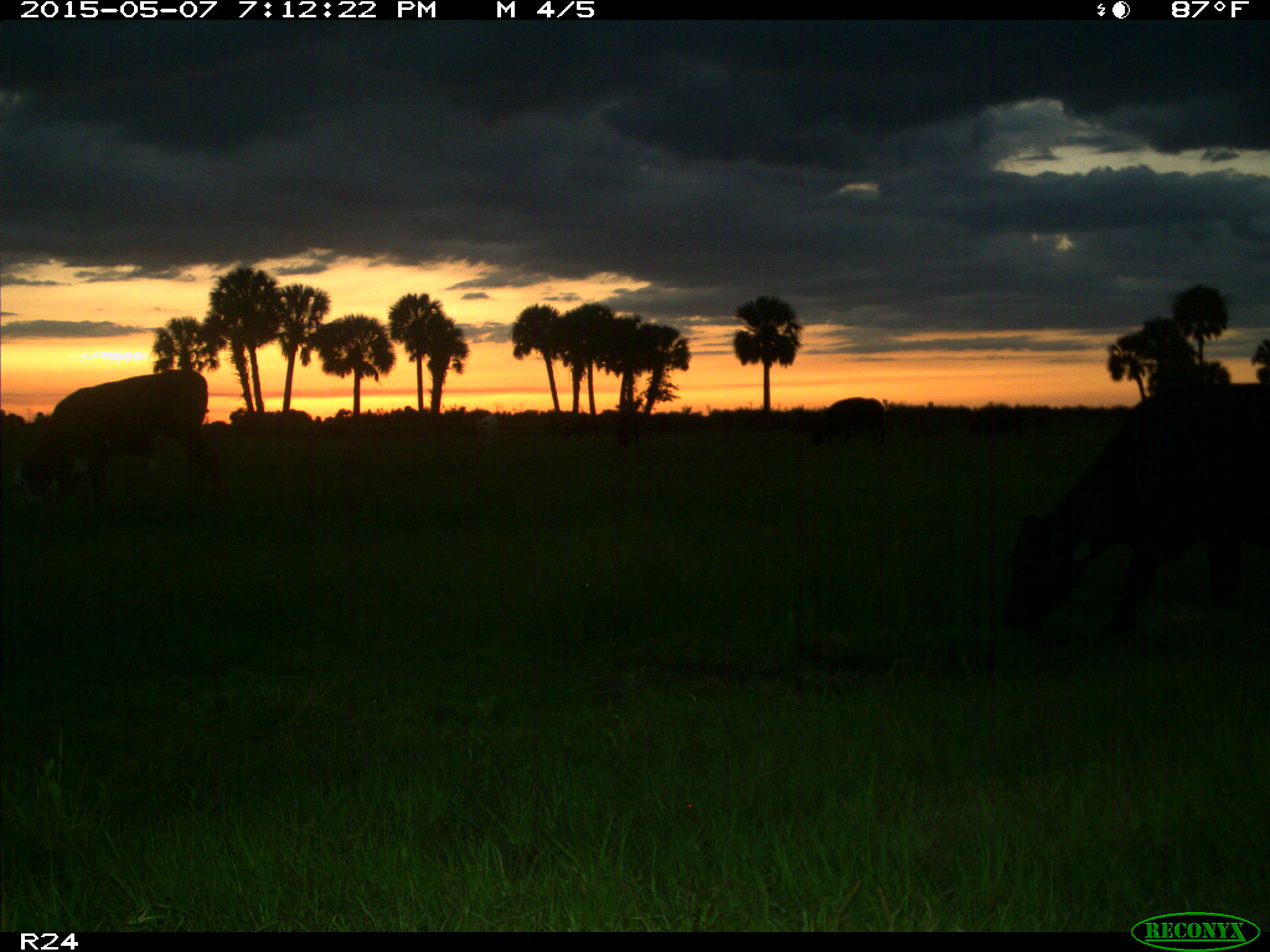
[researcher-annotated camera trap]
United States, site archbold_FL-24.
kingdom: Animalia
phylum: Chordata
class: Mammalia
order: Artiodactyla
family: Bovidae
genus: Bos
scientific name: Bos taurus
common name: domestic cow